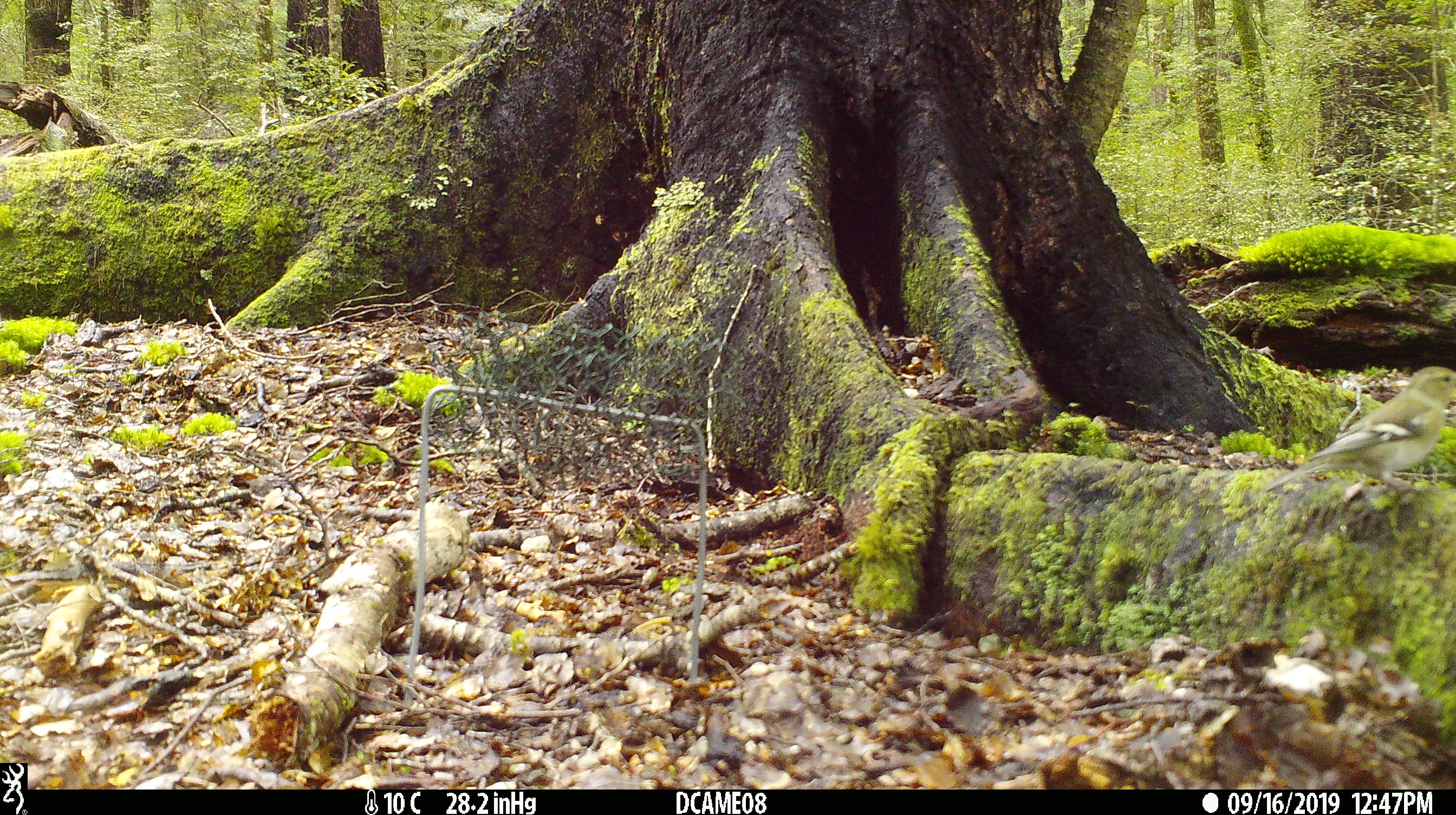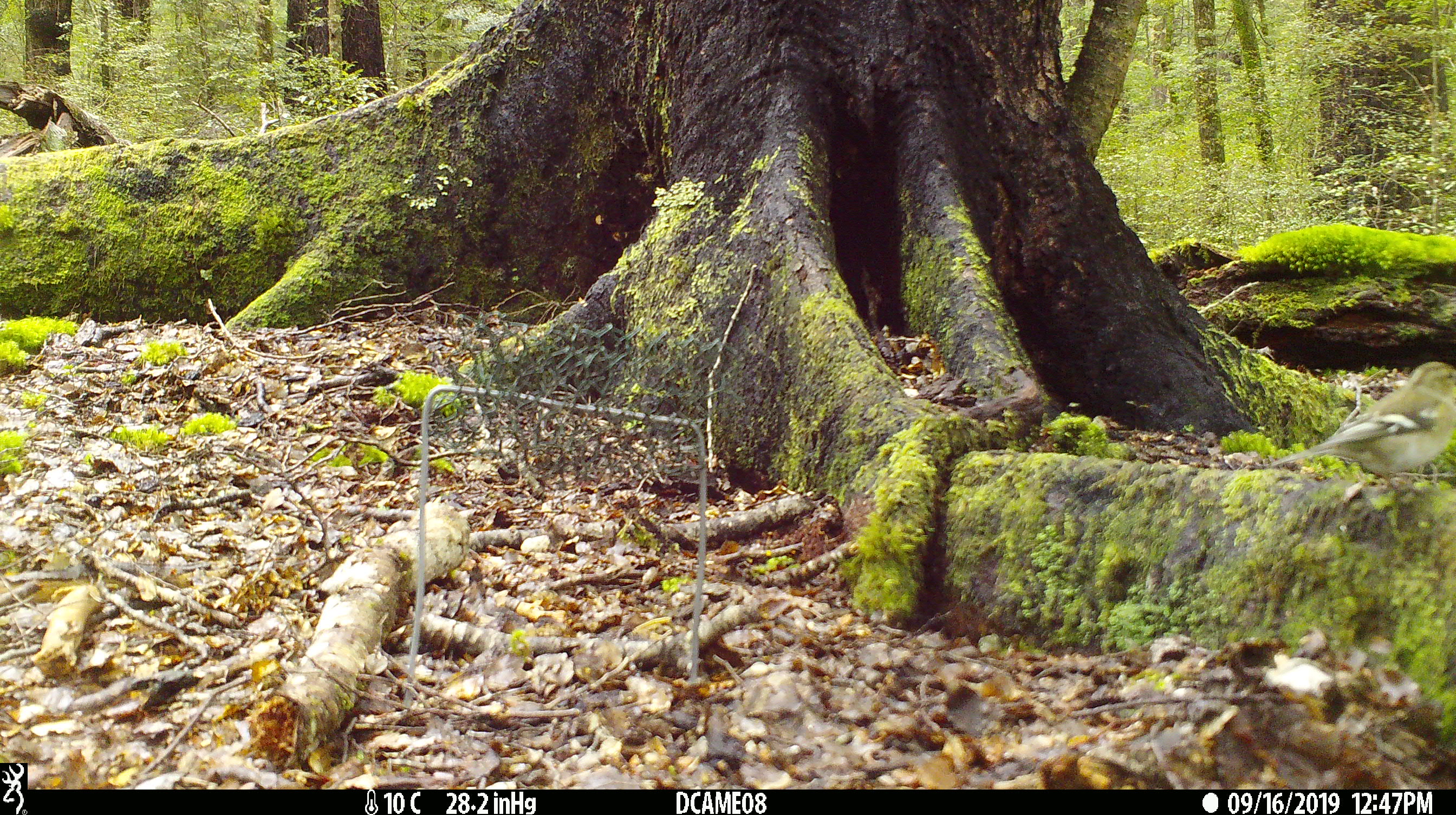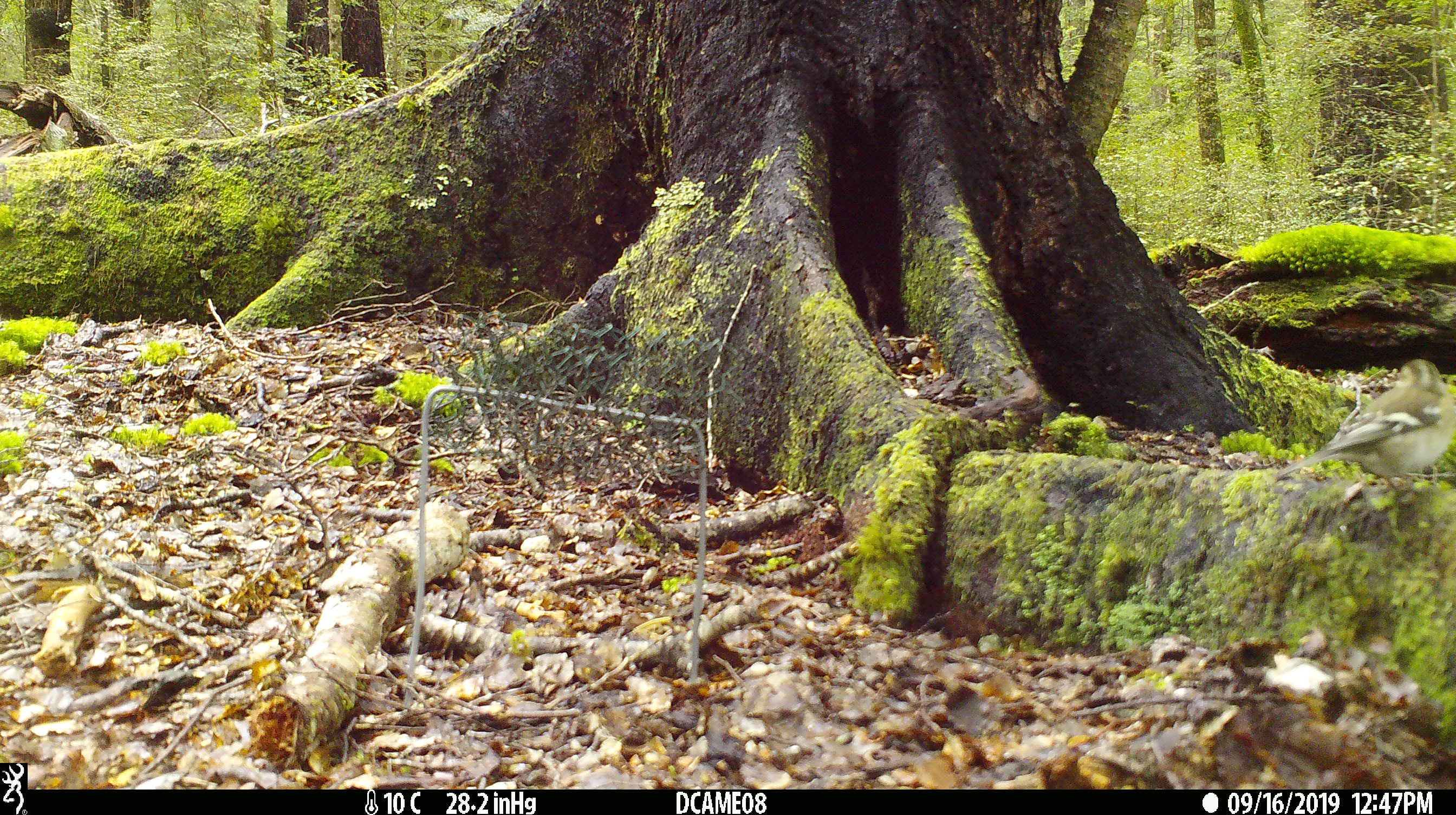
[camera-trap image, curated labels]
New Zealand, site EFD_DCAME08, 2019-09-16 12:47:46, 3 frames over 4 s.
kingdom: Animalia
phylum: Chordata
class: Aves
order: Passeriformes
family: Fringillidae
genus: Fringilla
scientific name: Fringilla coelebs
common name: common chaffinch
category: chaffinch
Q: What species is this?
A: Chaffinch (common chaffinch) (Fringilla coelebs).